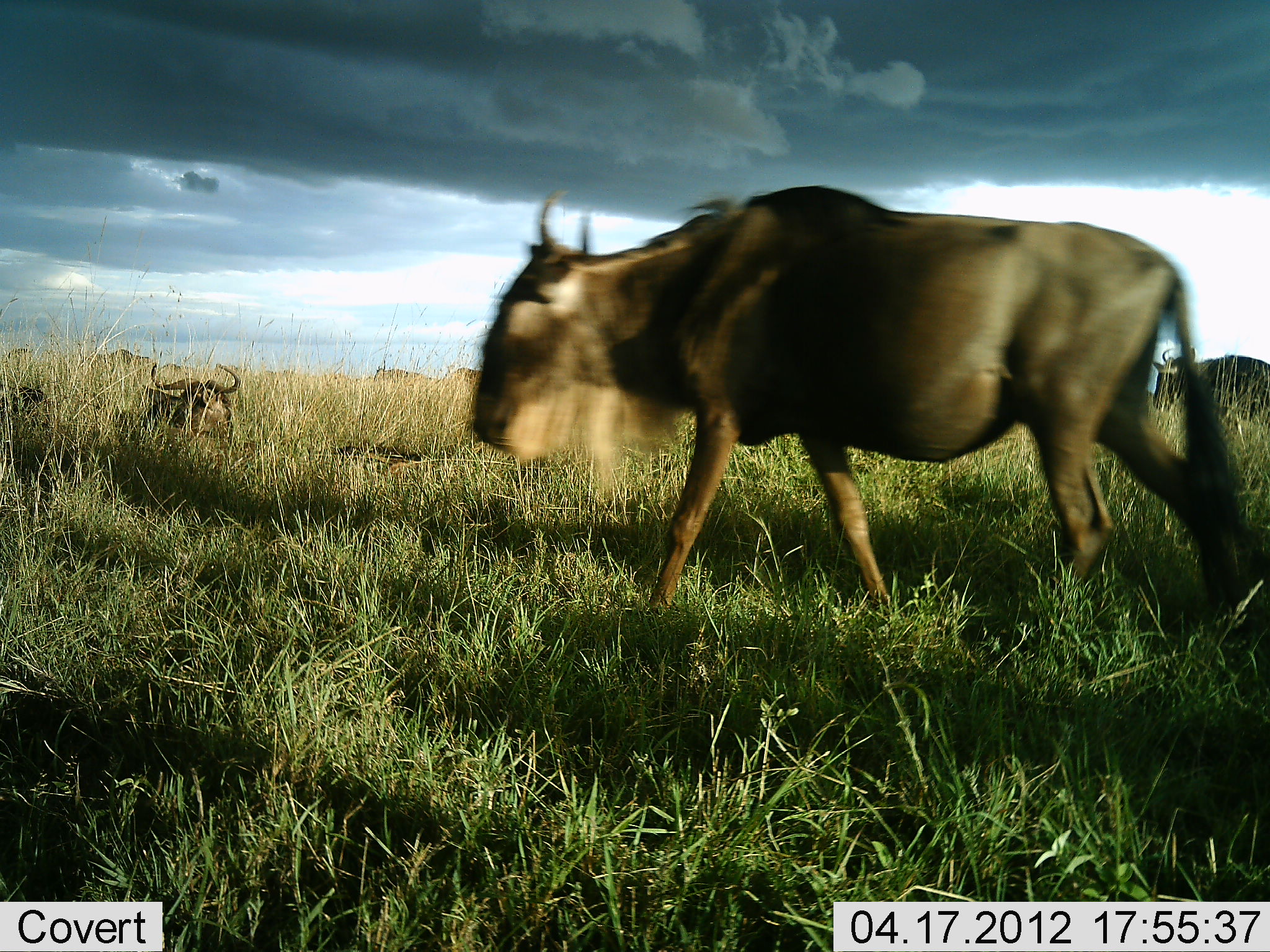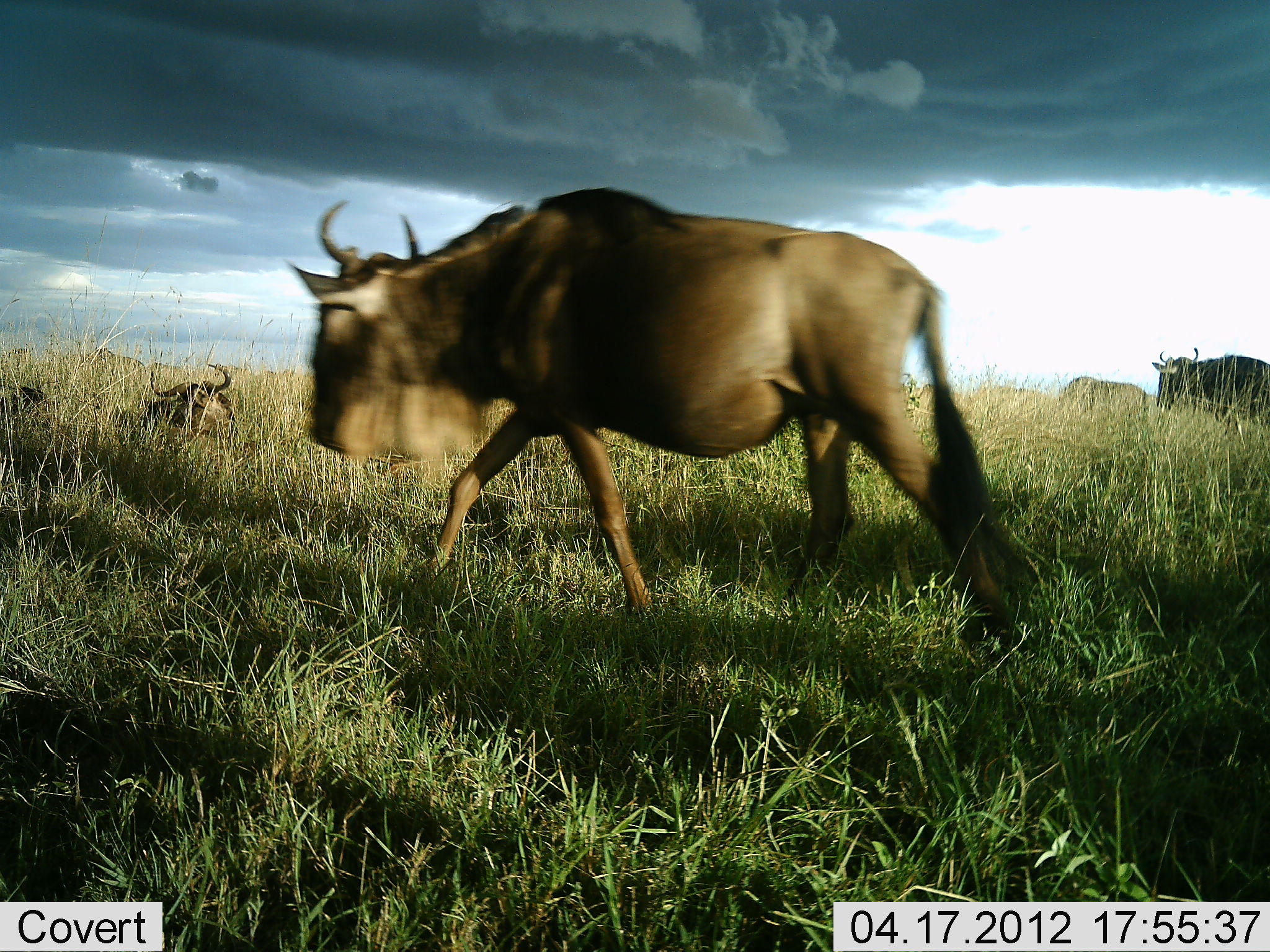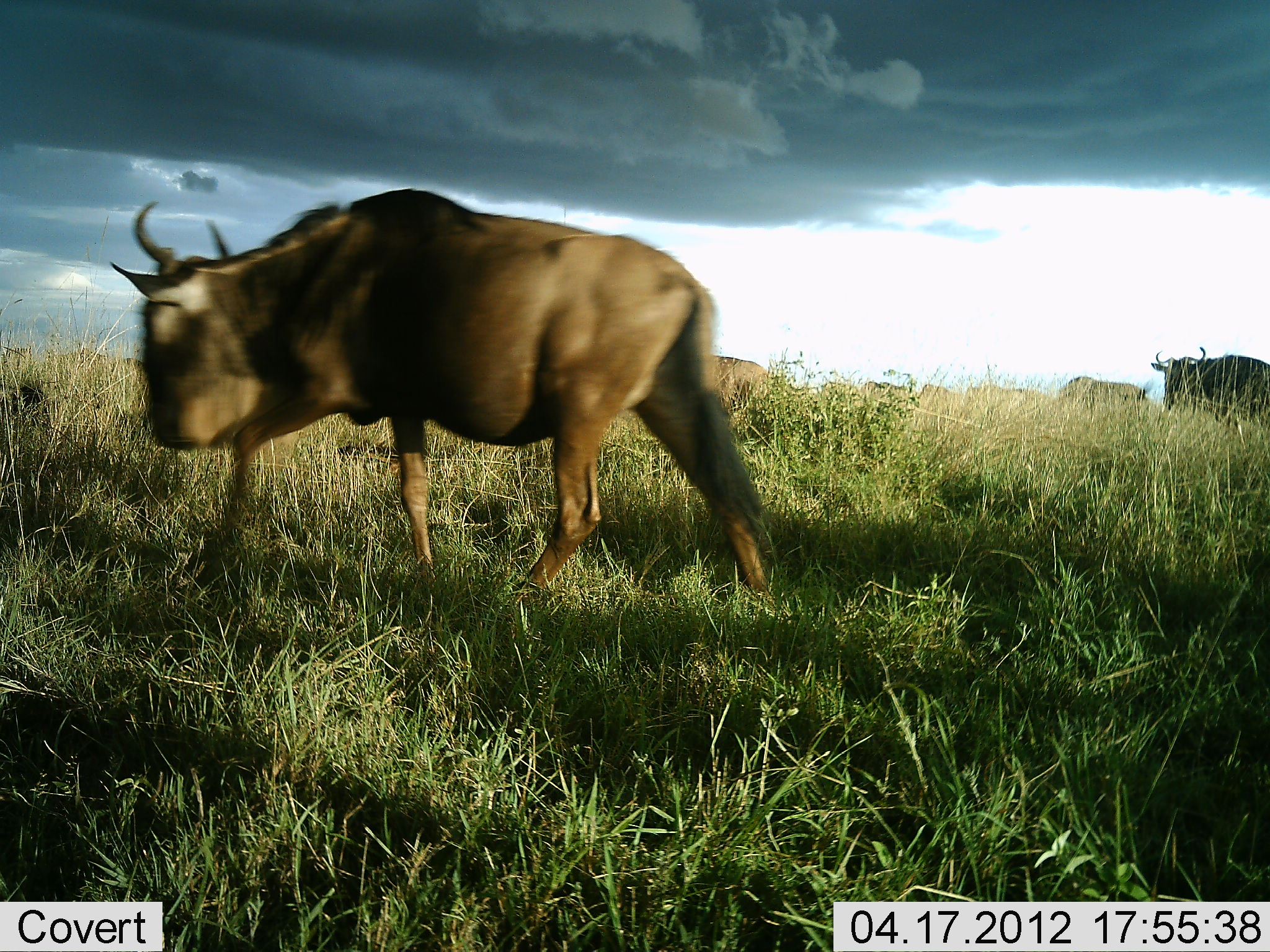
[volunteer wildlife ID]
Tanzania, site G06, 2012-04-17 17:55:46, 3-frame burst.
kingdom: Animalia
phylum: Chordata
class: Mammalia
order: Artiodactyla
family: Bovidae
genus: Connochaetes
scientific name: Connochaetes taurinus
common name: blue wildebeest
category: wildebeest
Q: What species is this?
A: Wildebeest (blue wildebeest) (Connochaetes taurinus).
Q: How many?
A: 5.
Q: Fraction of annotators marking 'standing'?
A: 48%.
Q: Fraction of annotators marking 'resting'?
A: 70%.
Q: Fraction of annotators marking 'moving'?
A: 93%.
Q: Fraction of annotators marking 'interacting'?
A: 0%.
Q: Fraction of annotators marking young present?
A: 0%.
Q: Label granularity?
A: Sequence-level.